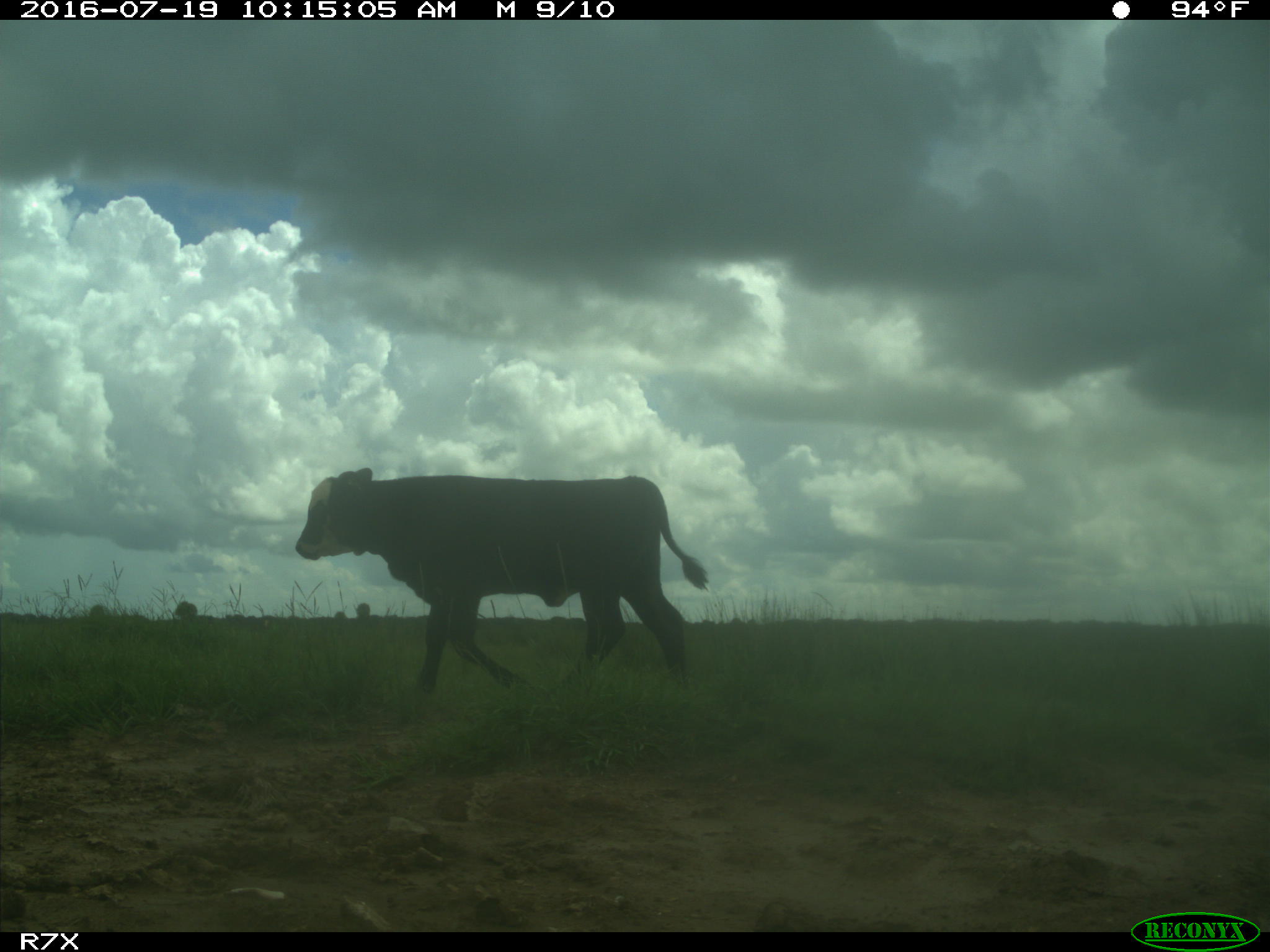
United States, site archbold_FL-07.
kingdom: Animalia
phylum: Chordata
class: Mammalia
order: Artiodactyla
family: Bovidae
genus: Bos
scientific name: Bos taurus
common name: domestic cow